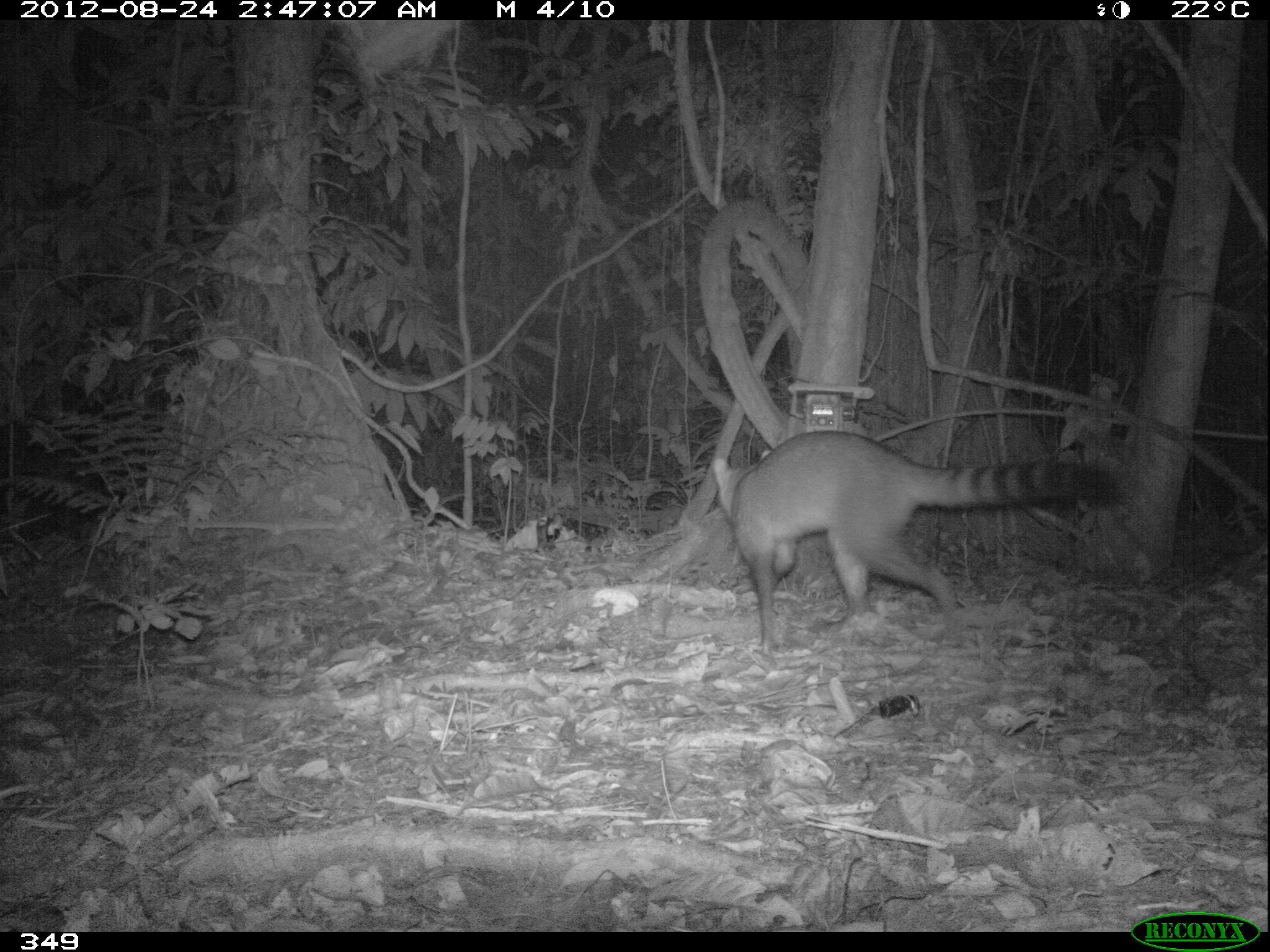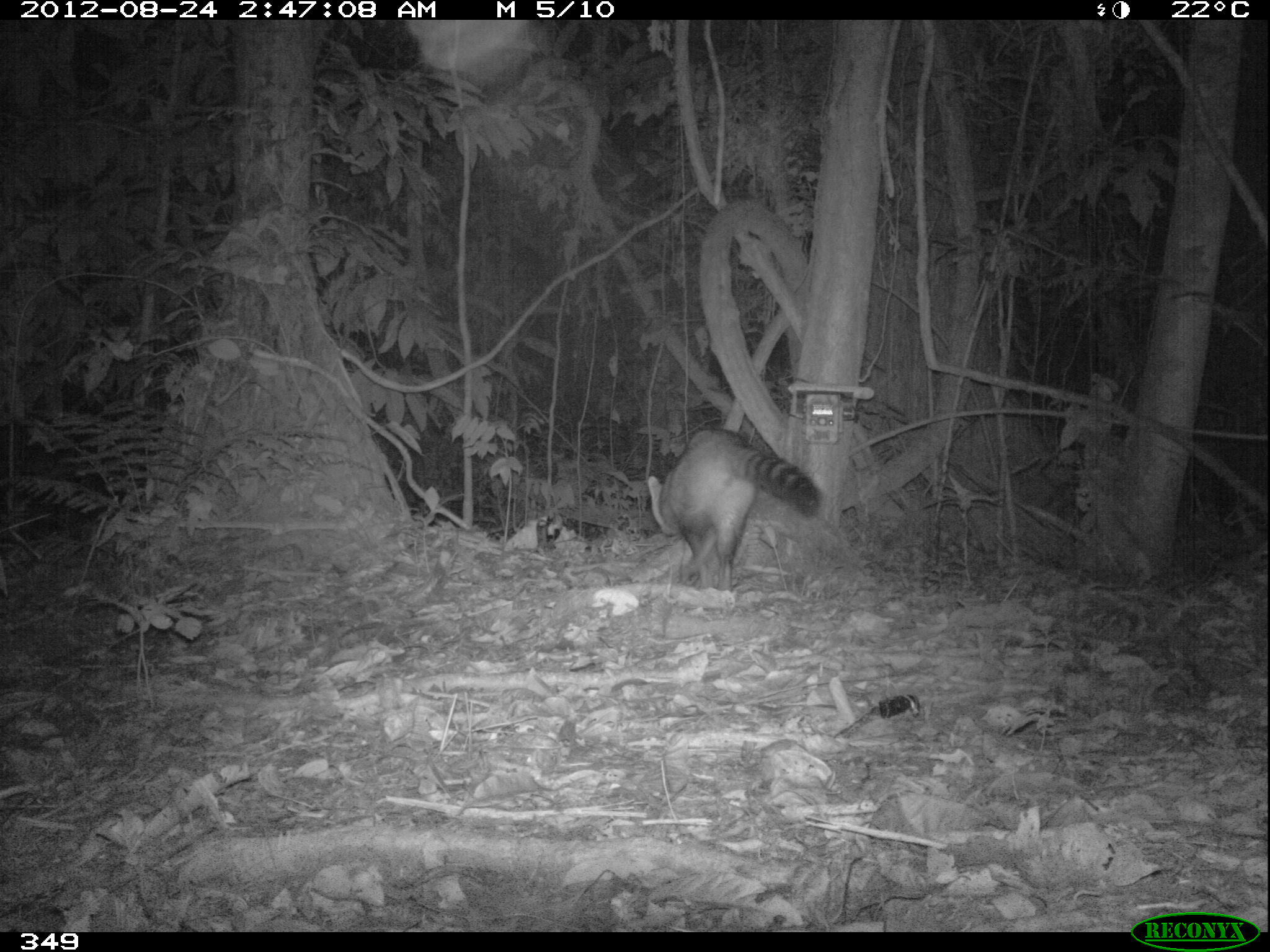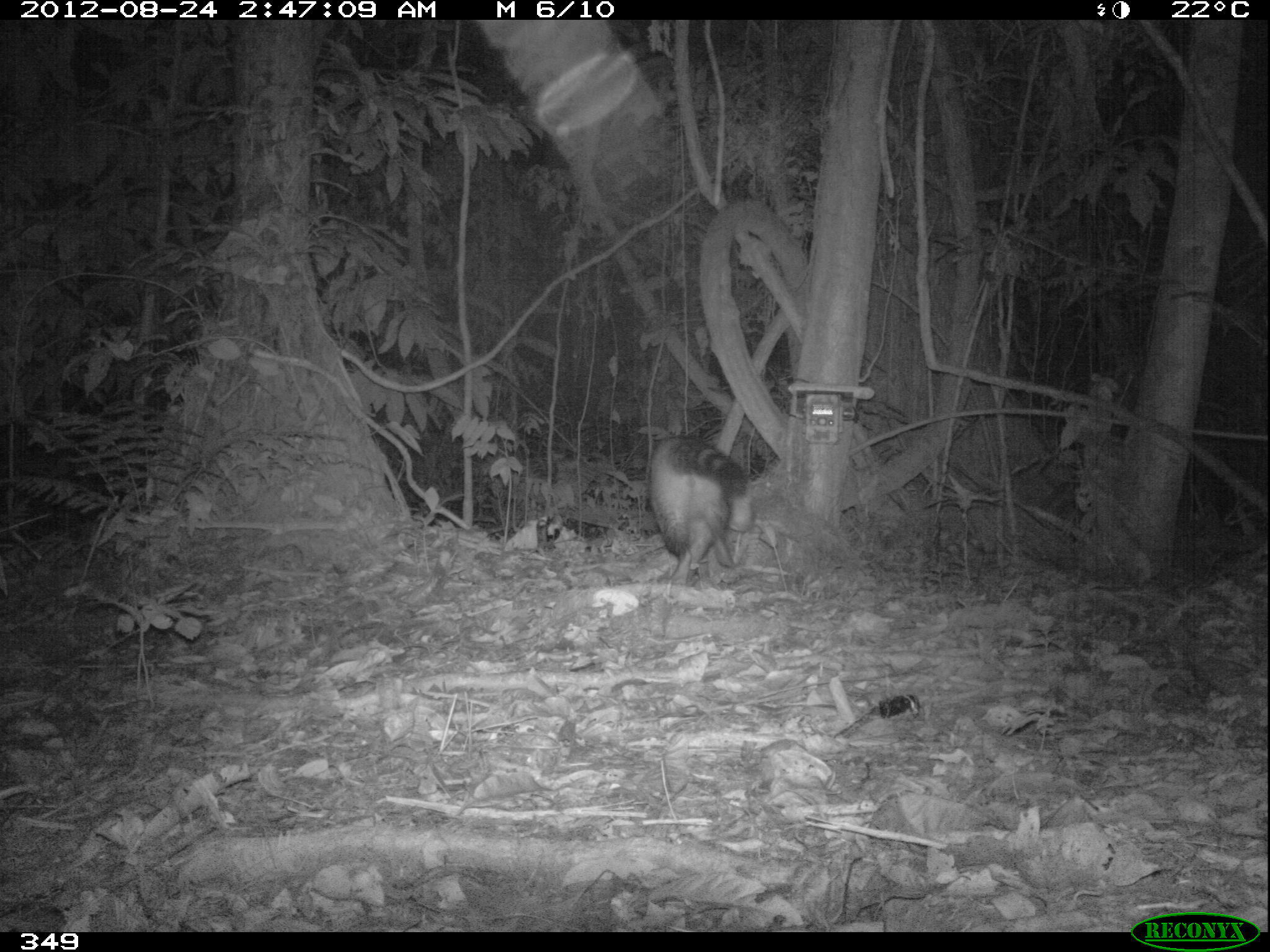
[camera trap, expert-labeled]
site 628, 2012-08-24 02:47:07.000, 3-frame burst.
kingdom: Animalia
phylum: Chordata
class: Mammalia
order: Carnivora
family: Procyonidae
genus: Procyon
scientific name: Procyon cancrivorus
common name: crab-eating raccoon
Procyon cancrivorus (crab-eating raccoon).